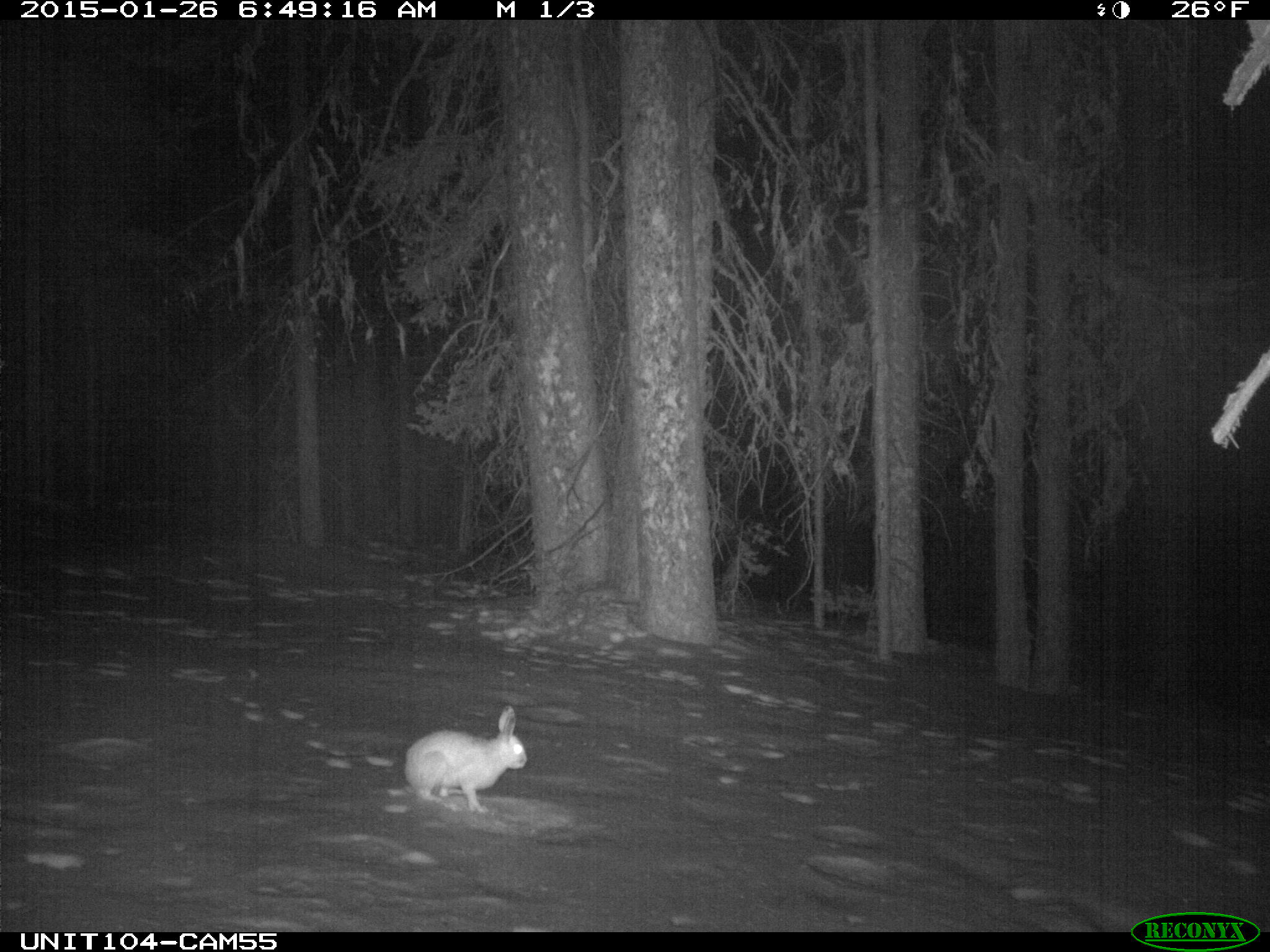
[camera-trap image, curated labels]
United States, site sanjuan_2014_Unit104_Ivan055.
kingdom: Animalia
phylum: Chordata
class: Mammalia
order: Lagomorpha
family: Leporidae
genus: Lepus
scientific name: Lepus americanus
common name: snowshoe hare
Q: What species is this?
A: Lepus americanus (snowshoe hare).